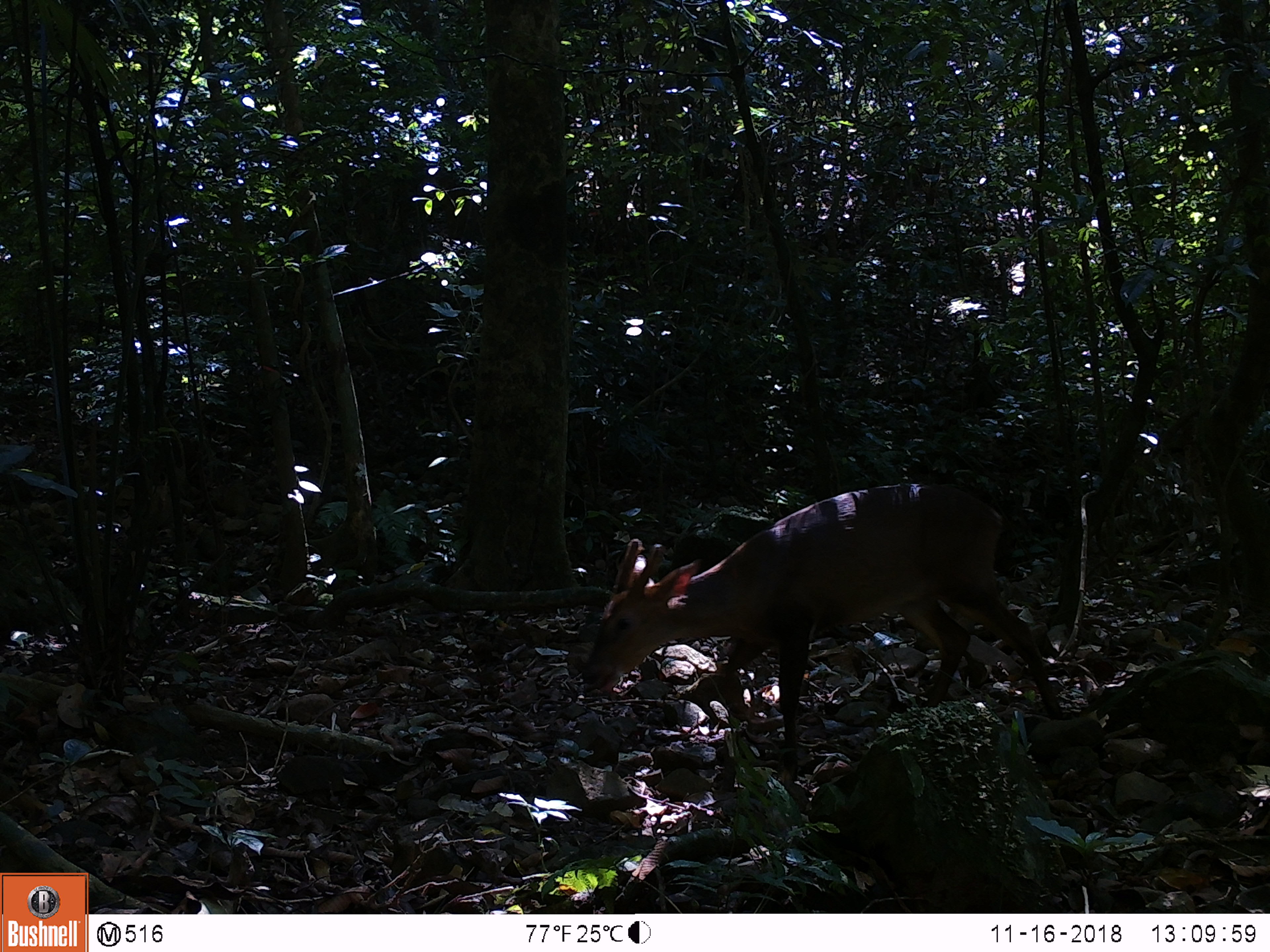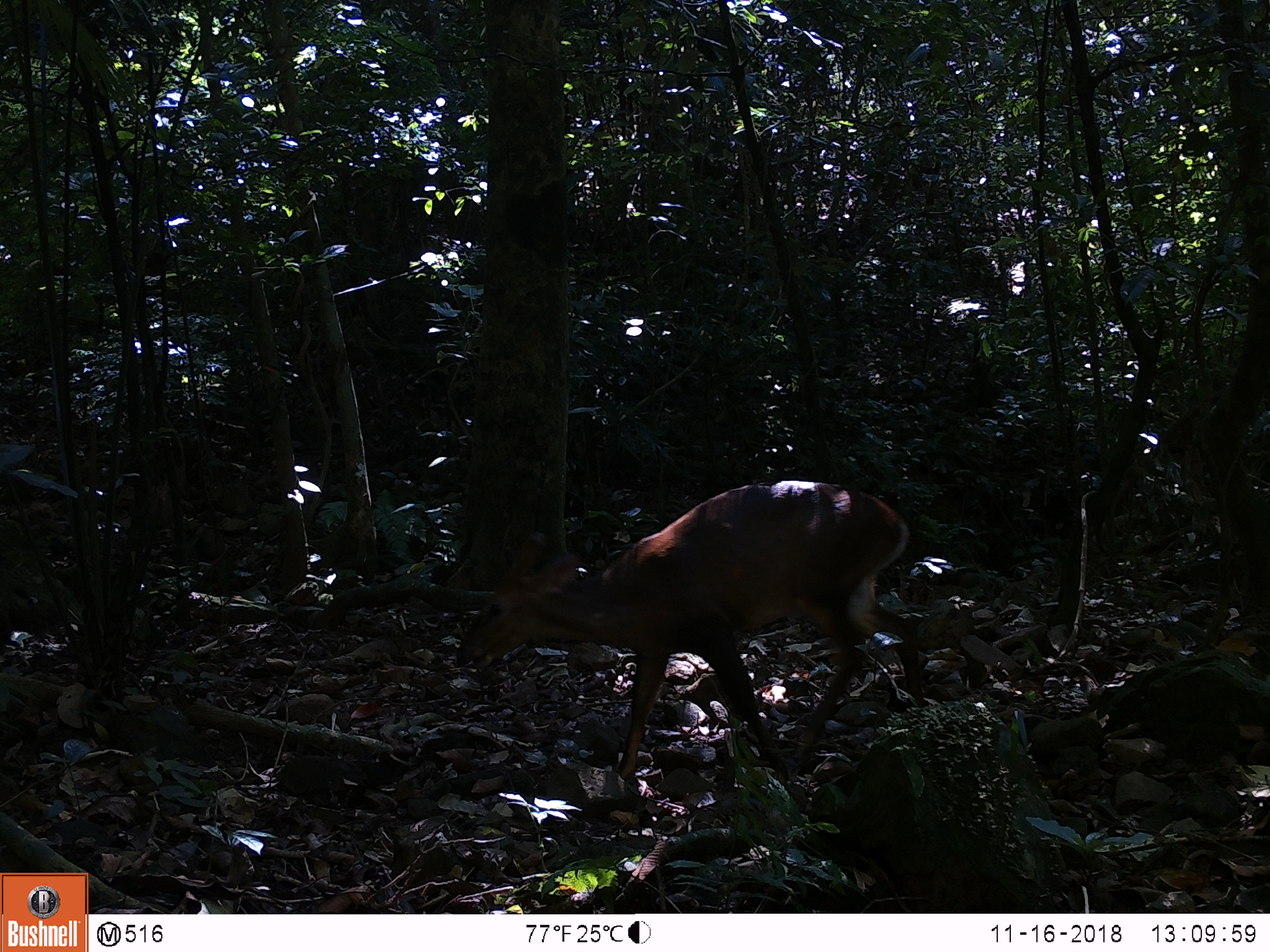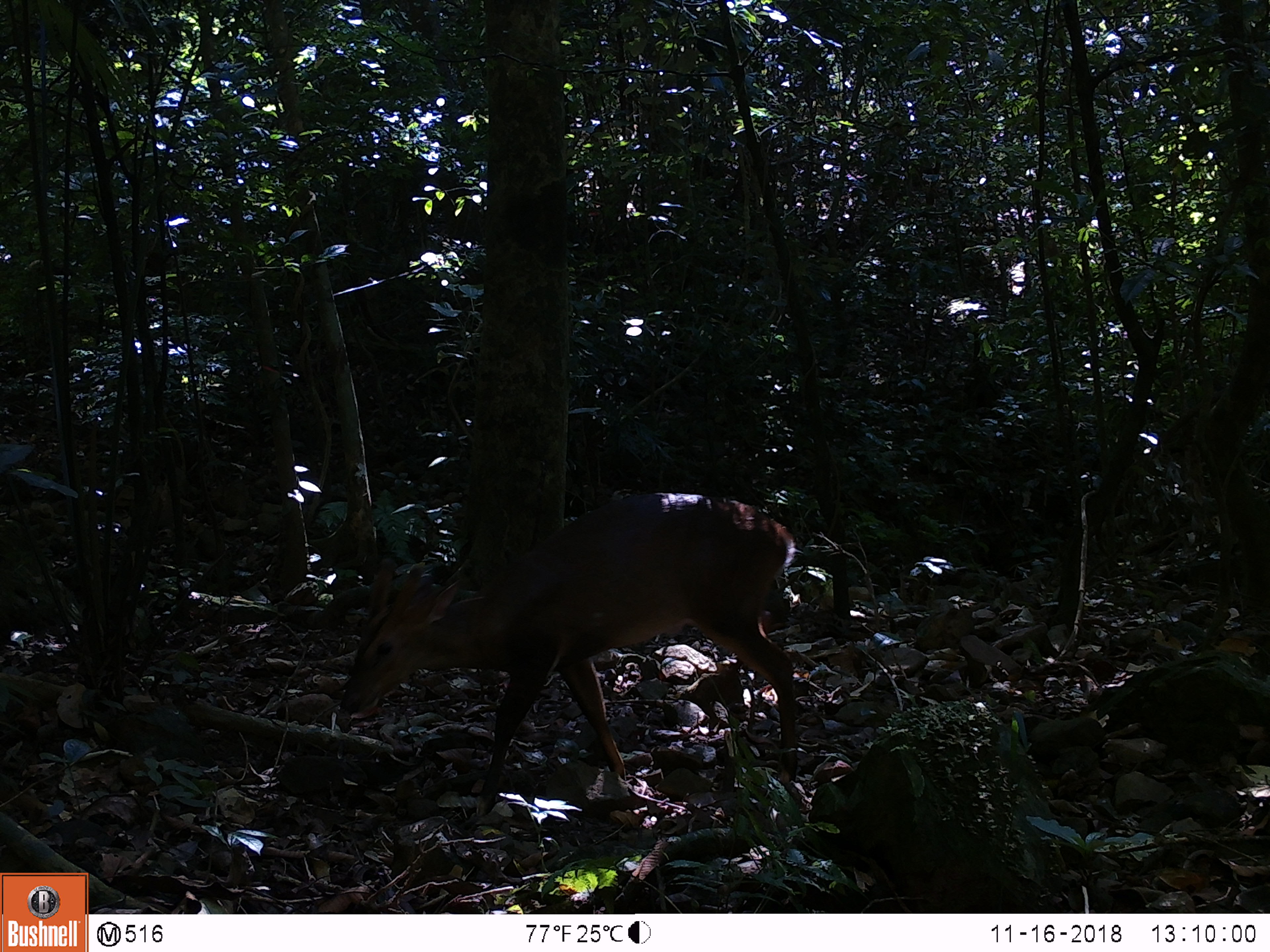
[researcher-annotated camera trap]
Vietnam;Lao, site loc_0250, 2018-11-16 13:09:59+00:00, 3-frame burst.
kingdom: Animalia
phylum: Chordata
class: Mammalia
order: Artiodactyla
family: Cervidae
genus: Muntiacus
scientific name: Muntiacus vuquangensis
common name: large-antlered muntjac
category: large antlered muntjac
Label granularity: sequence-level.